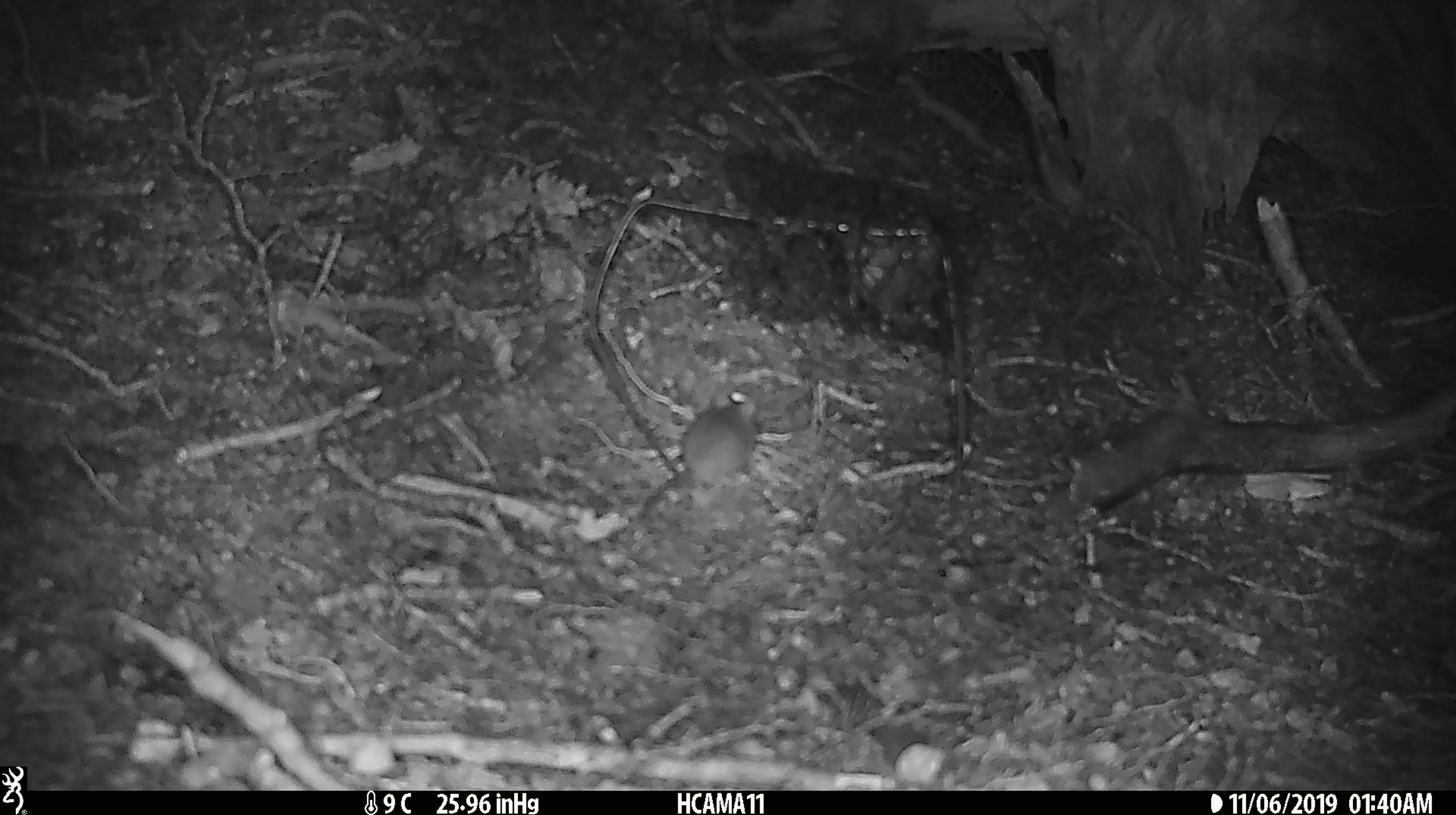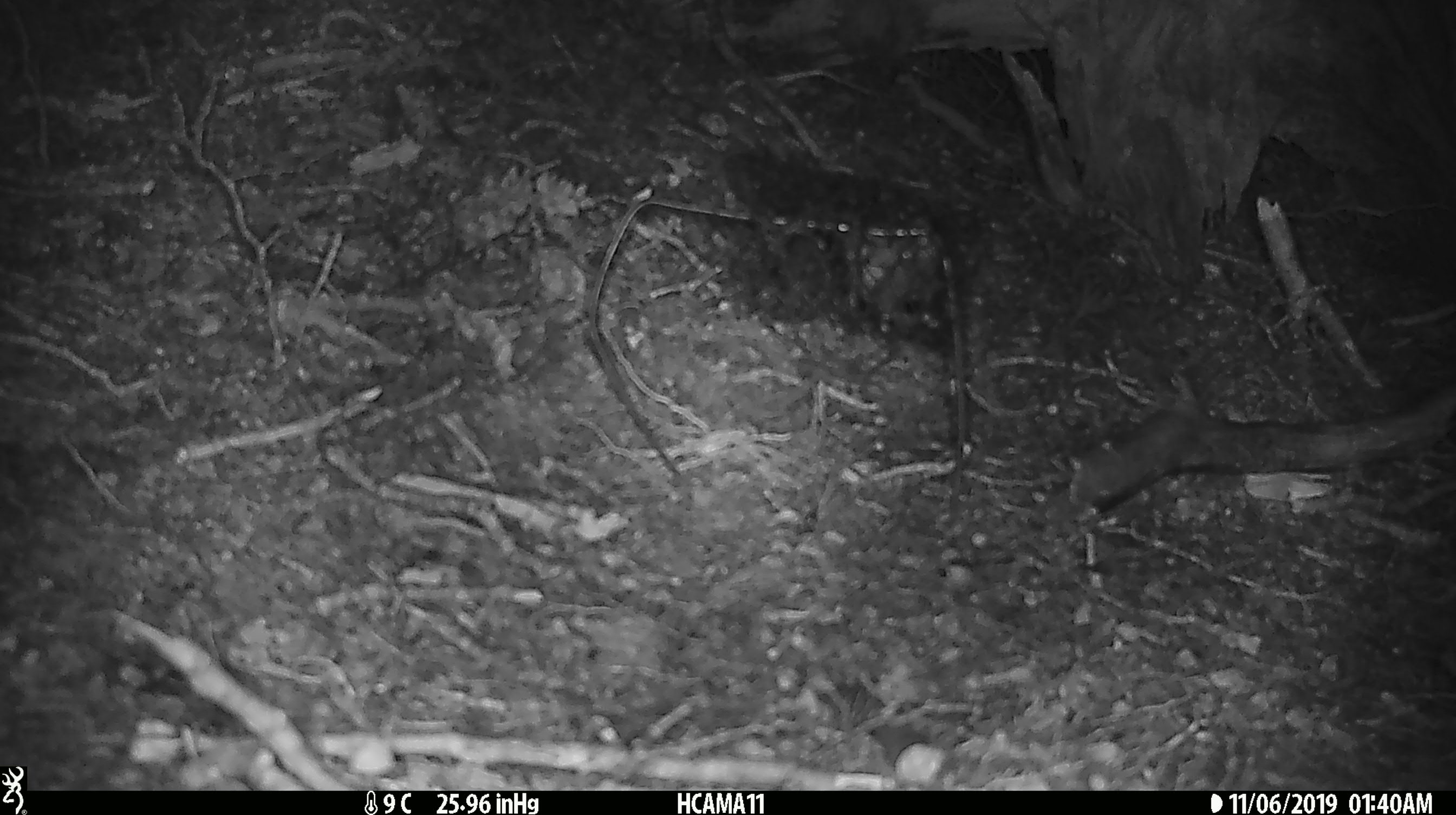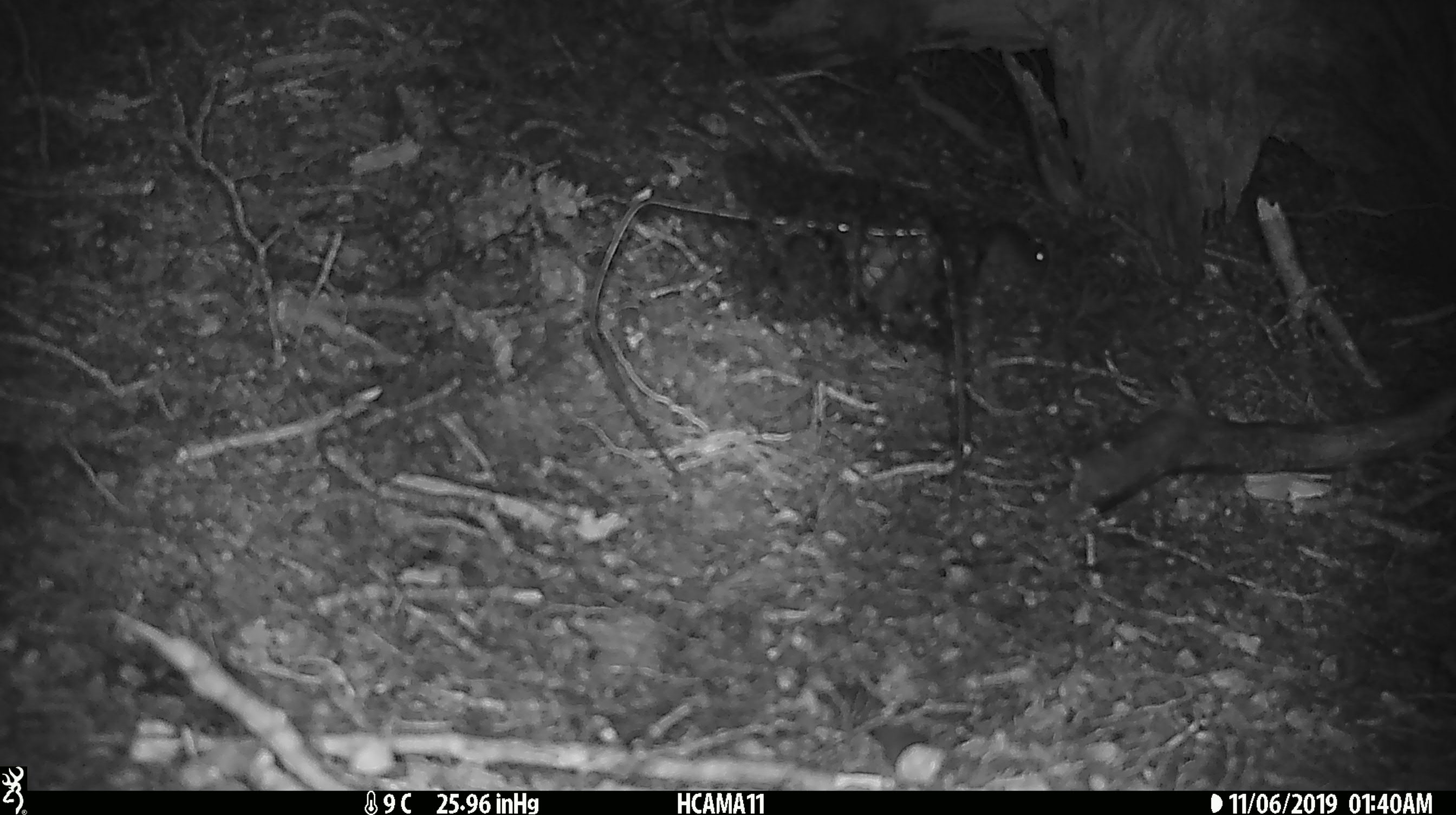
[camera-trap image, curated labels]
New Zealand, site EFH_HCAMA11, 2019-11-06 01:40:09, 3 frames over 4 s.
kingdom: Animalia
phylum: Chordata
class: Mammalia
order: Rodentia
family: Muridae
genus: Mus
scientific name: Mus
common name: mouse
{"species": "mouse (Mus)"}